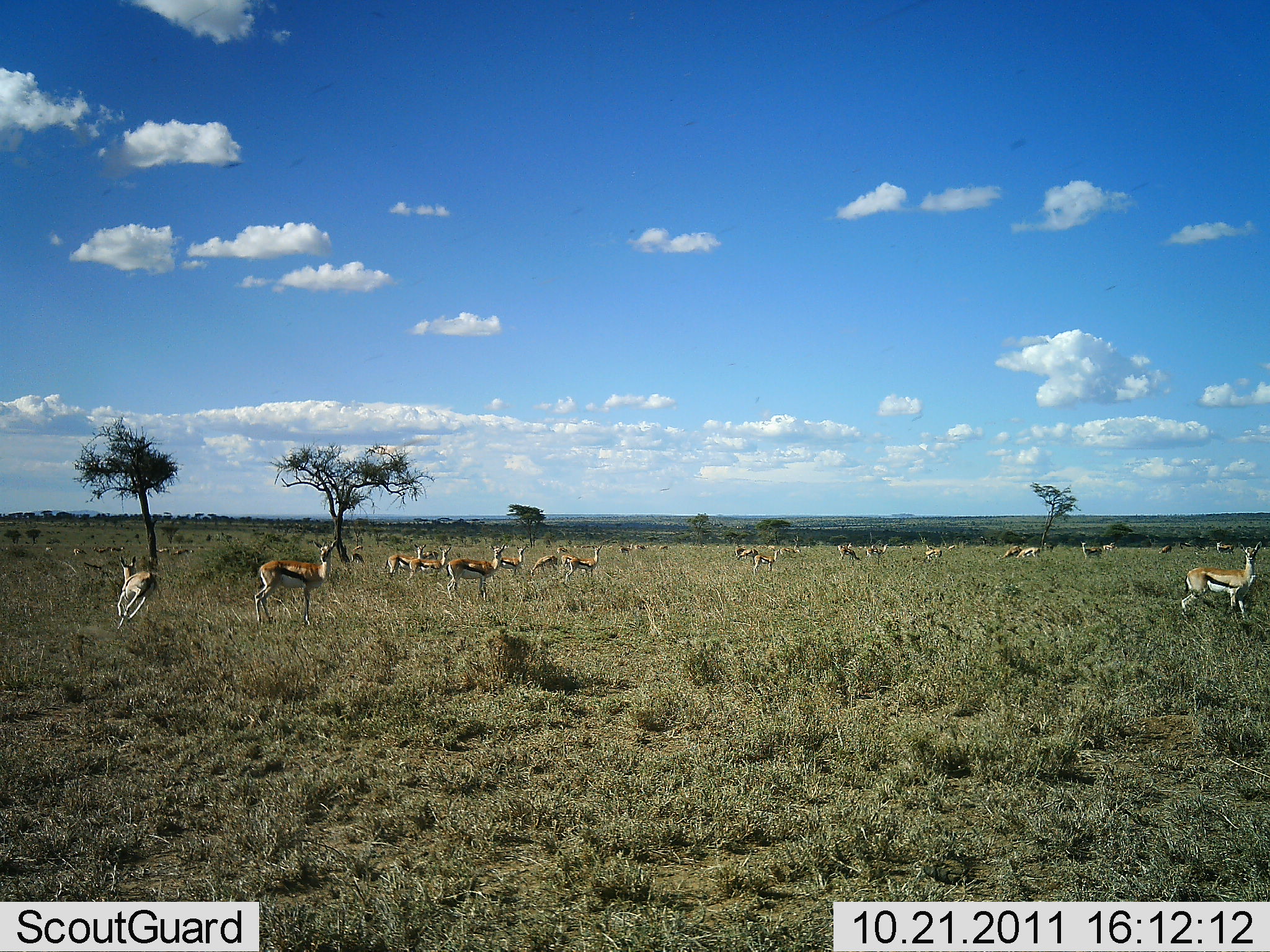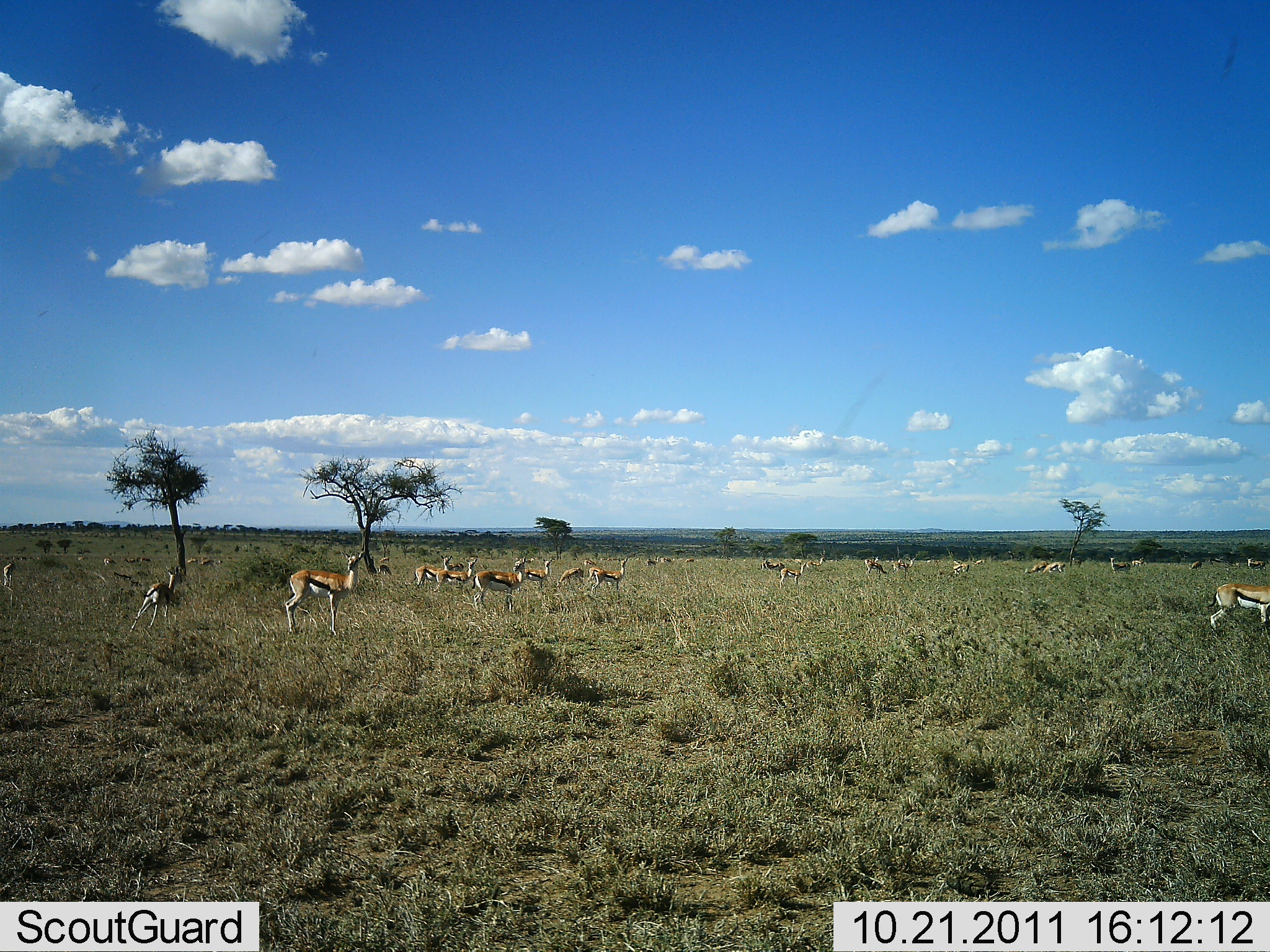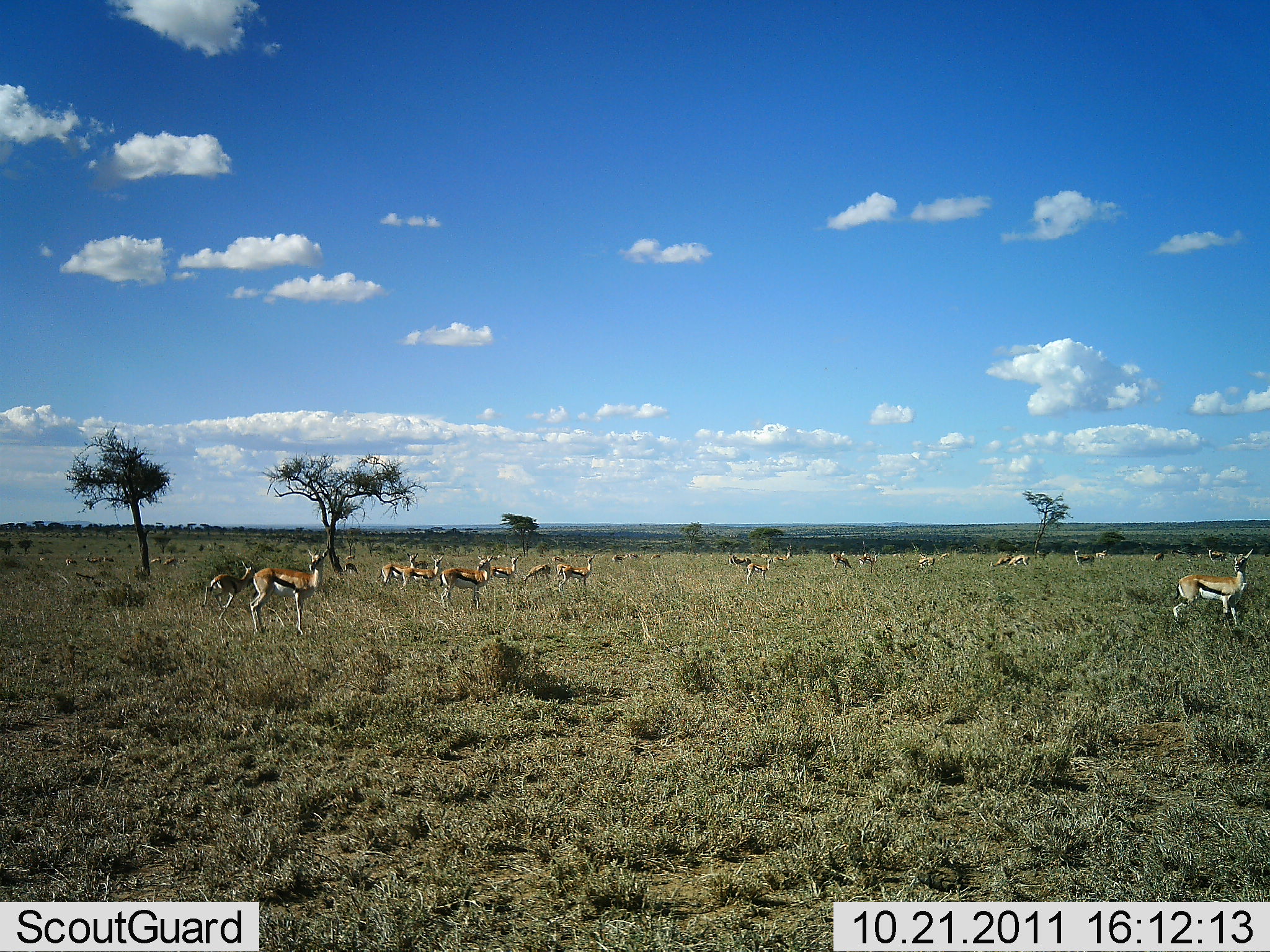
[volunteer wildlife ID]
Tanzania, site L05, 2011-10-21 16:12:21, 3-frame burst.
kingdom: Animalia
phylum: Chordata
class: Mammalia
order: Artiodactyla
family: Bovidae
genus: Eudorcas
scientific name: Eudorcas thomsonii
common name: thomson's gazelle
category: gazellethomsons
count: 11-50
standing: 85%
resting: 8%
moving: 85%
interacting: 23%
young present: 0%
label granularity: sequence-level